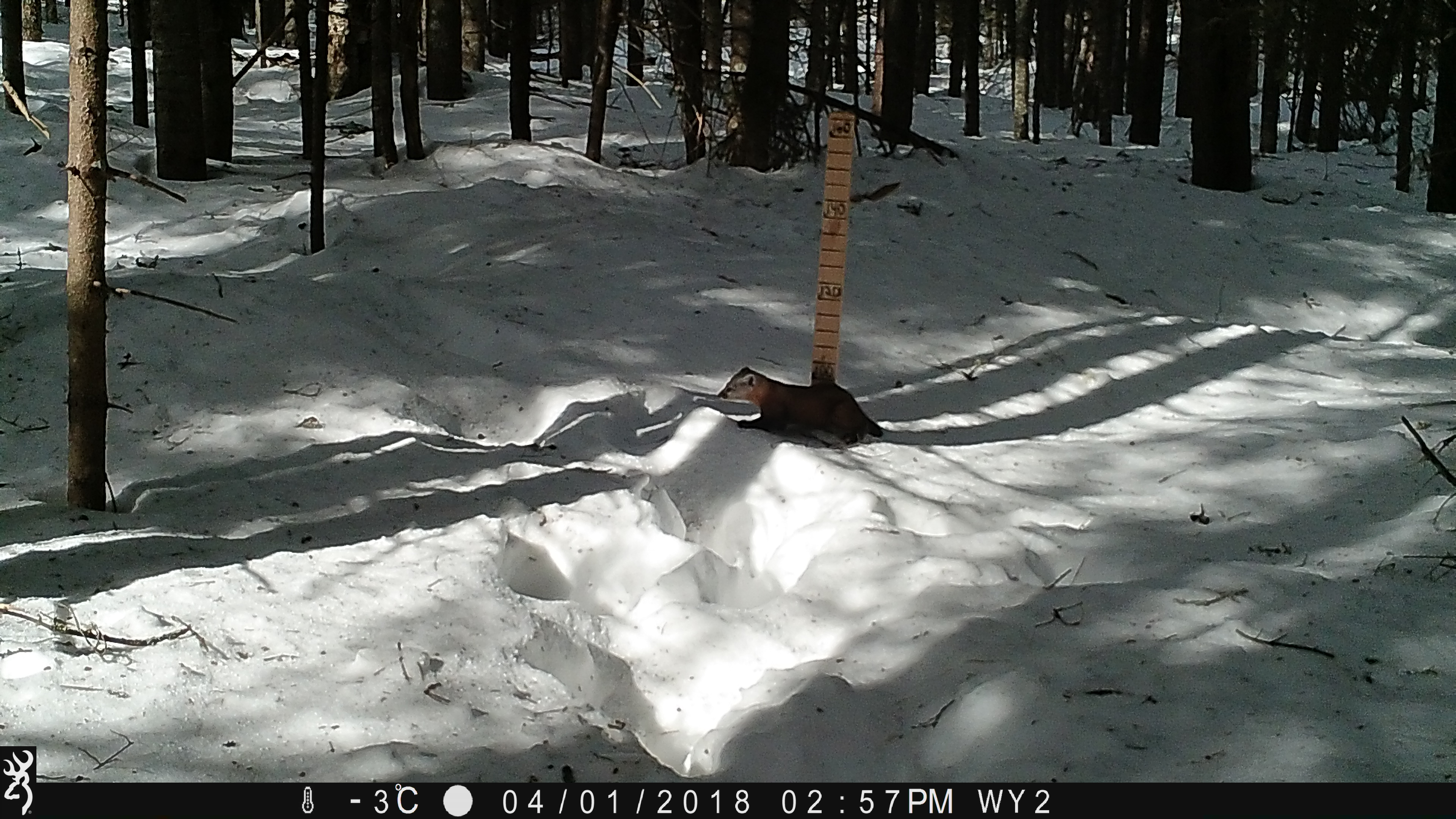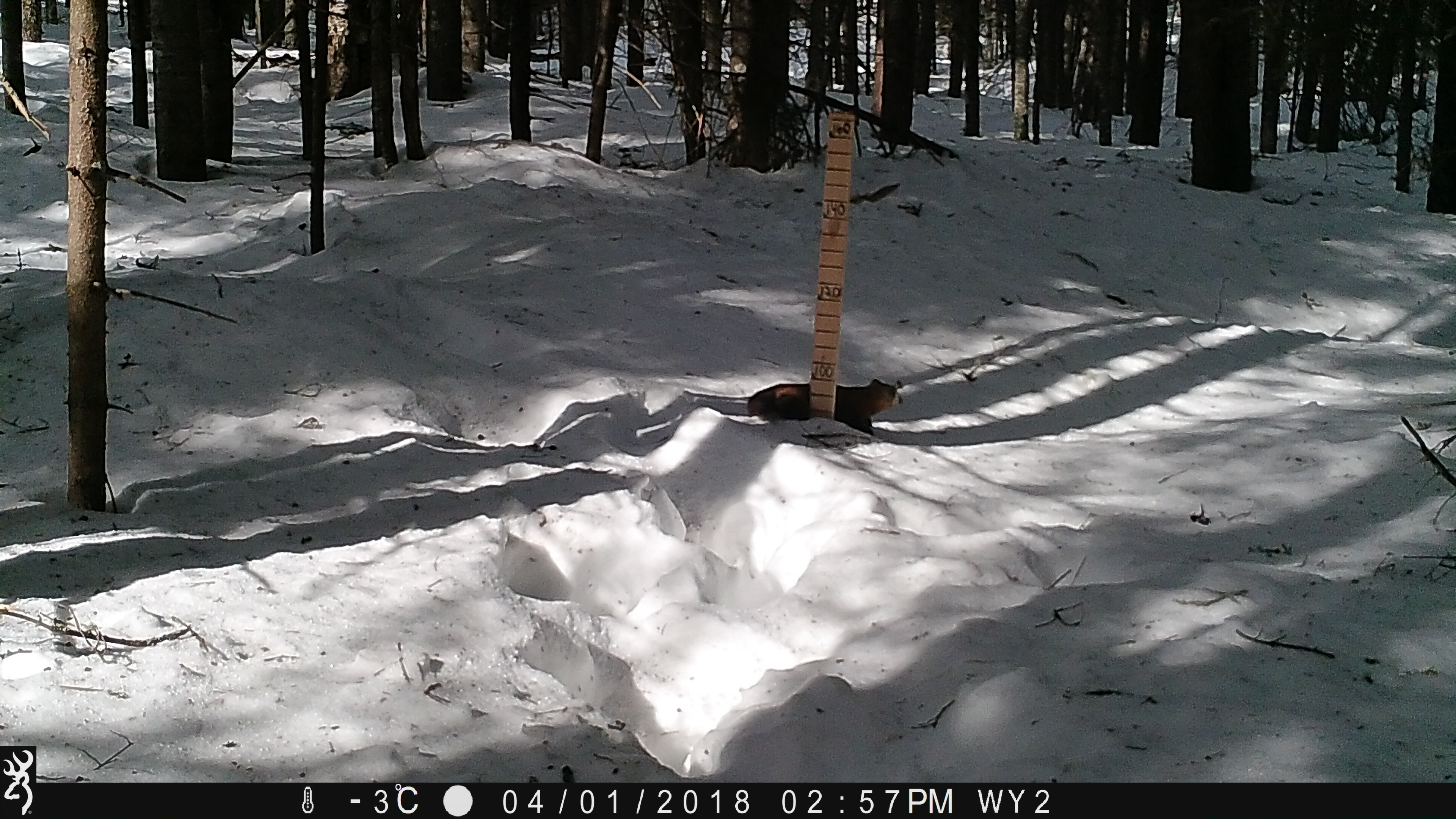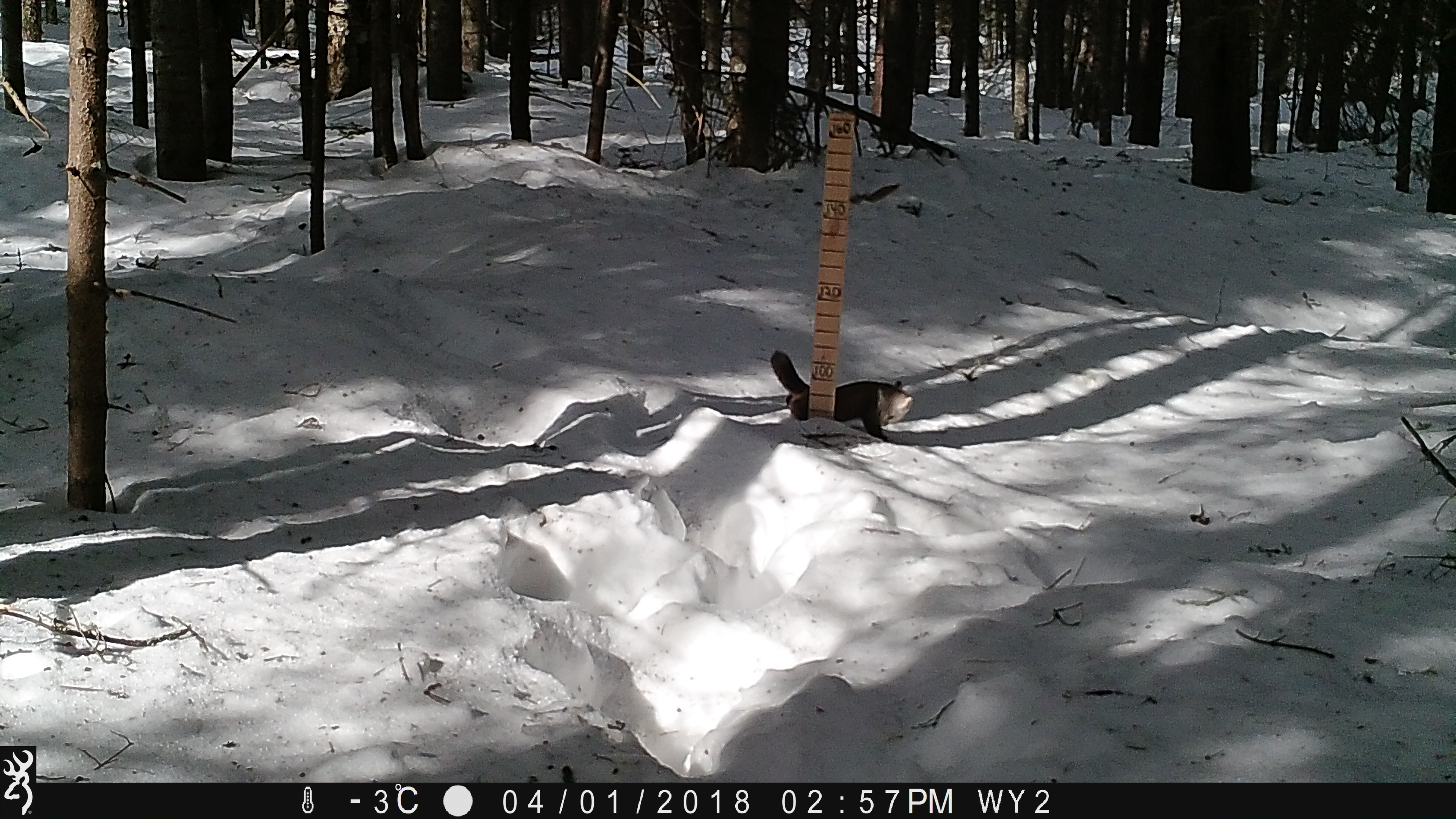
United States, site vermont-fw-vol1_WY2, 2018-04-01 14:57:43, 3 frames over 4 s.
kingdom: Animalia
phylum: Chordata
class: Mammalia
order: Carnivora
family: Mustelidae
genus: Martes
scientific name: Martes americana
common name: american marten